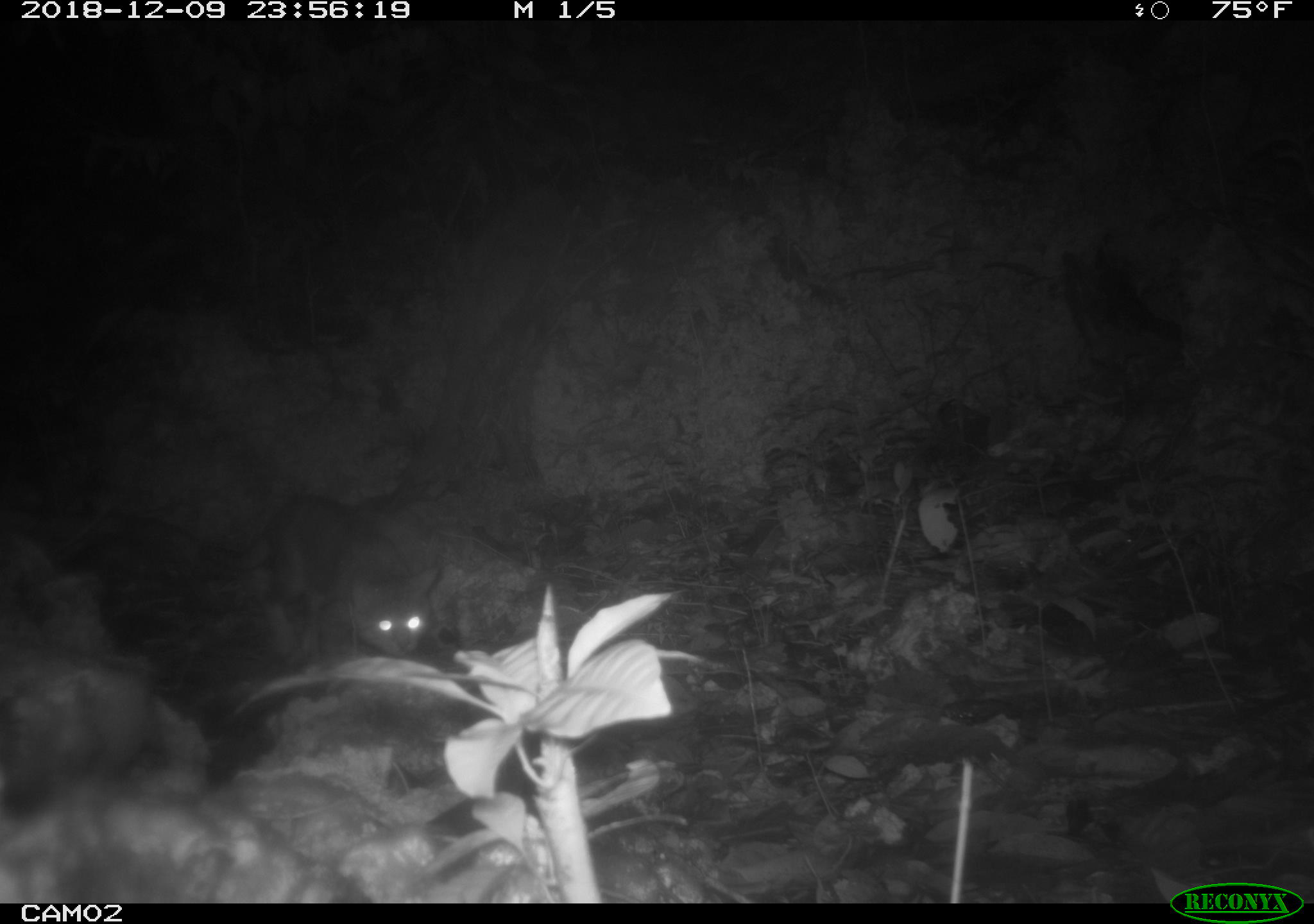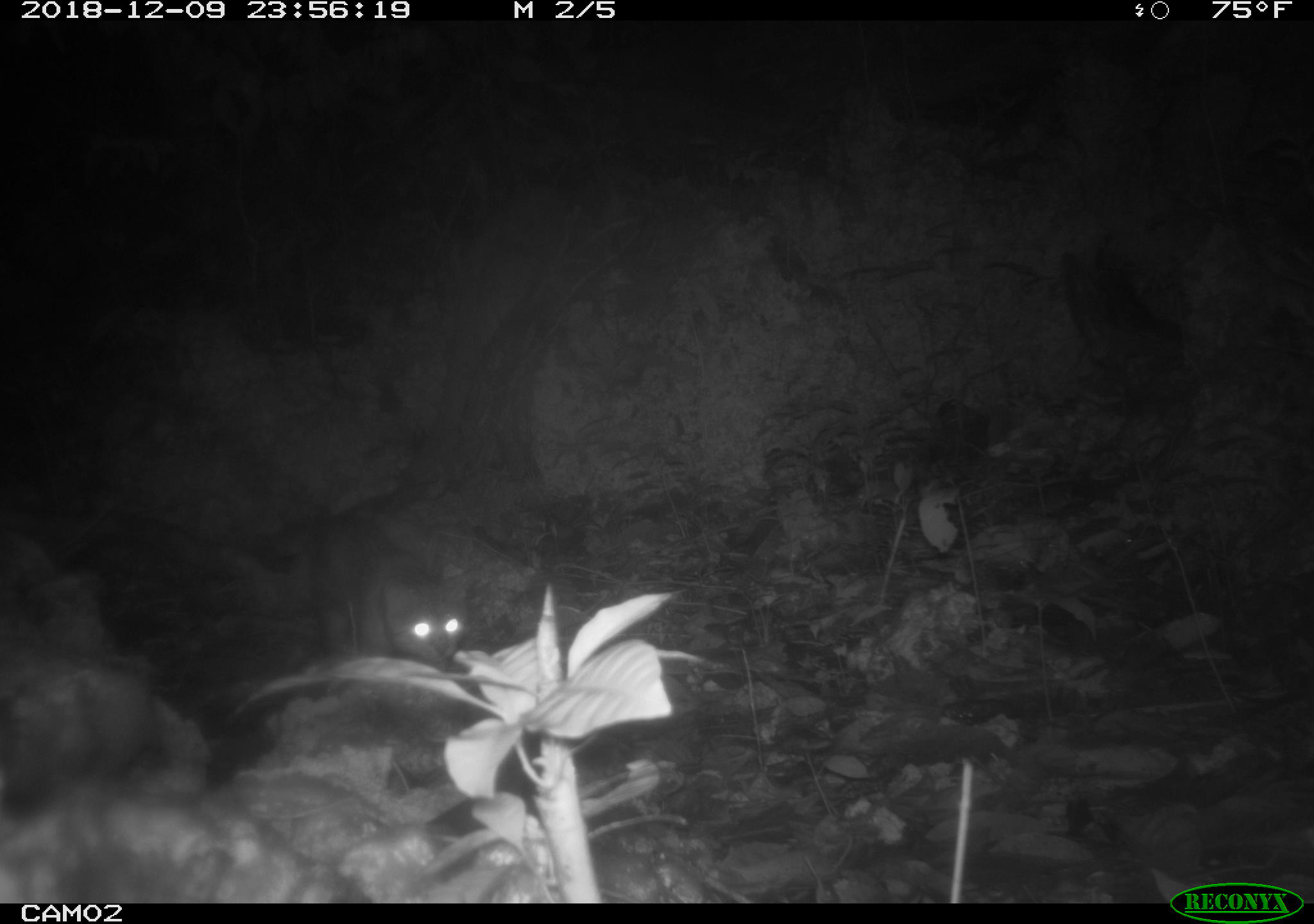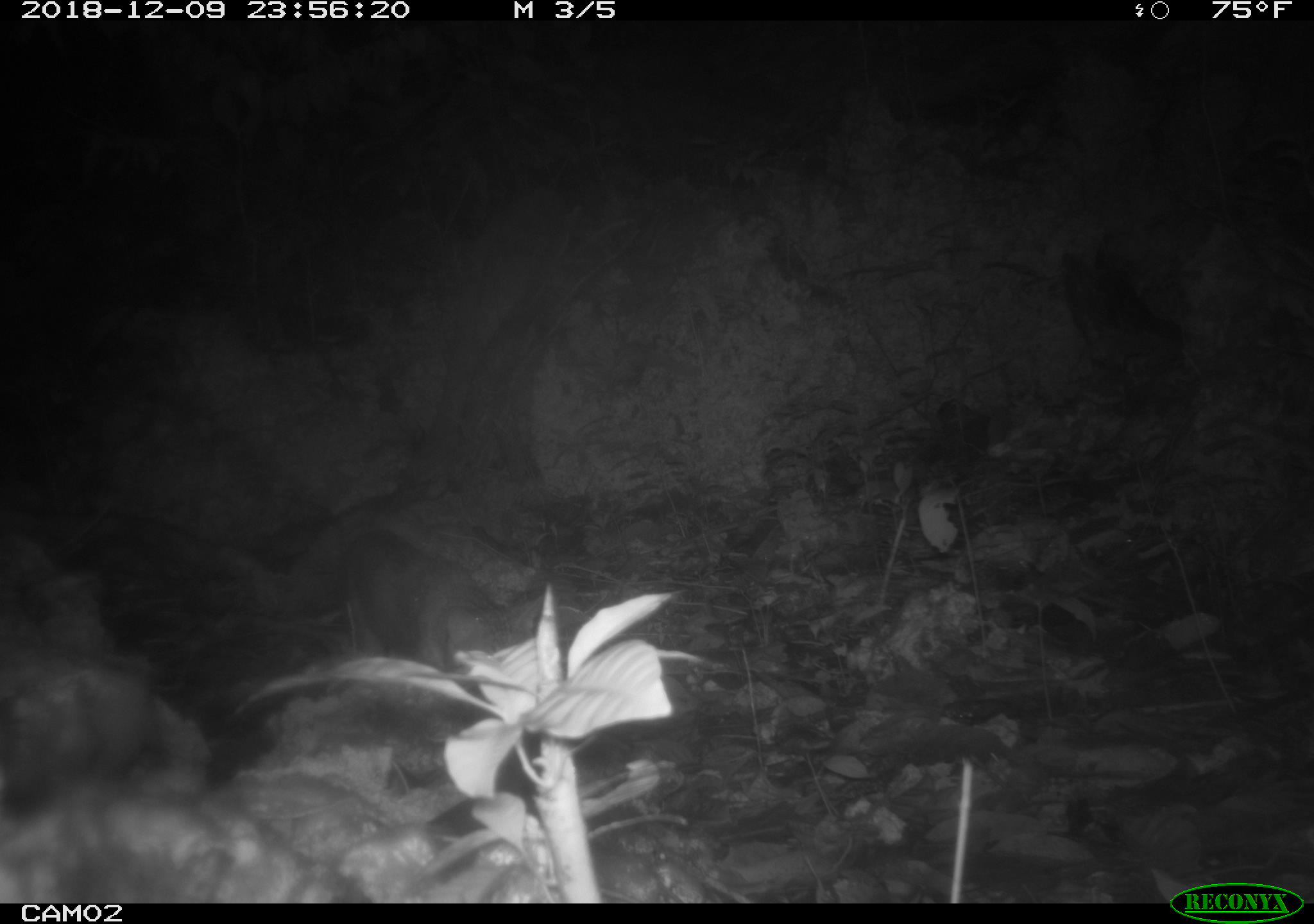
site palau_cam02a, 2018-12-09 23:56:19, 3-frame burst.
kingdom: Animalia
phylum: Chordata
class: Mammalia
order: Carnivora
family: Felidae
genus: Felis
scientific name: Felis catus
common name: cat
Cat (Felis catus).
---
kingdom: Animalia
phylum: Chordata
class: Mammalia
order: Rodentia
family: Muridae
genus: Rattus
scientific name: Rattus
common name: rat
Rat (Rattus).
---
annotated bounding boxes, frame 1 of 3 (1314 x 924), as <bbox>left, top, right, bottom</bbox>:
cat: <bbox>256, 493, 441, 666</bbox>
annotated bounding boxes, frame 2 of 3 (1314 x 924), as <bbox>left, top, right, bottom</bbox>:
cat: <bbox>266, 513, 467, 672</bbox>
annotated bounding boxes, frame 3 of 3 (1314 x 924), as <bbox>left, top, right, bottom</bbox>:
rat: <bbox>273, 499, 516, 667</bbox>